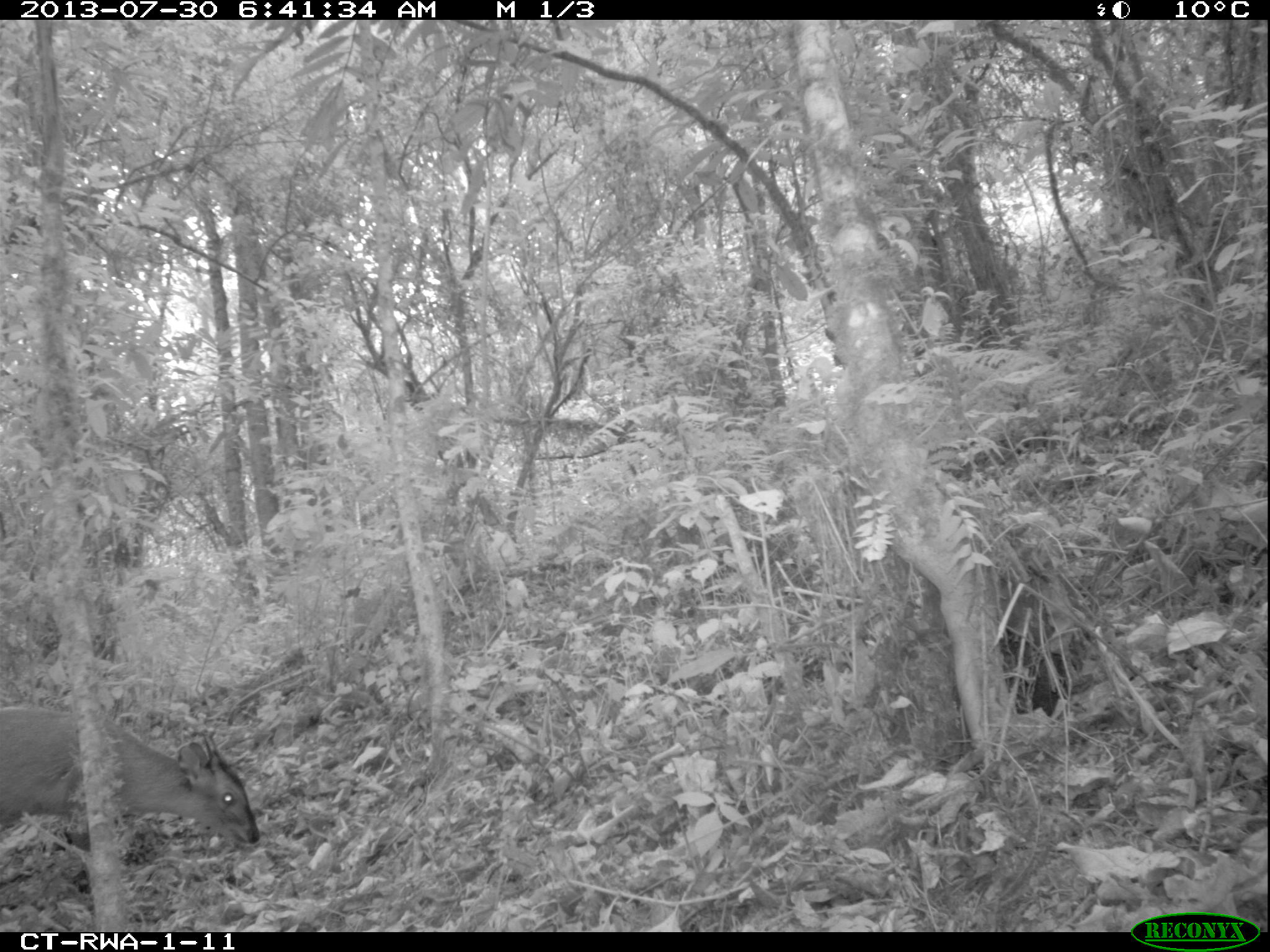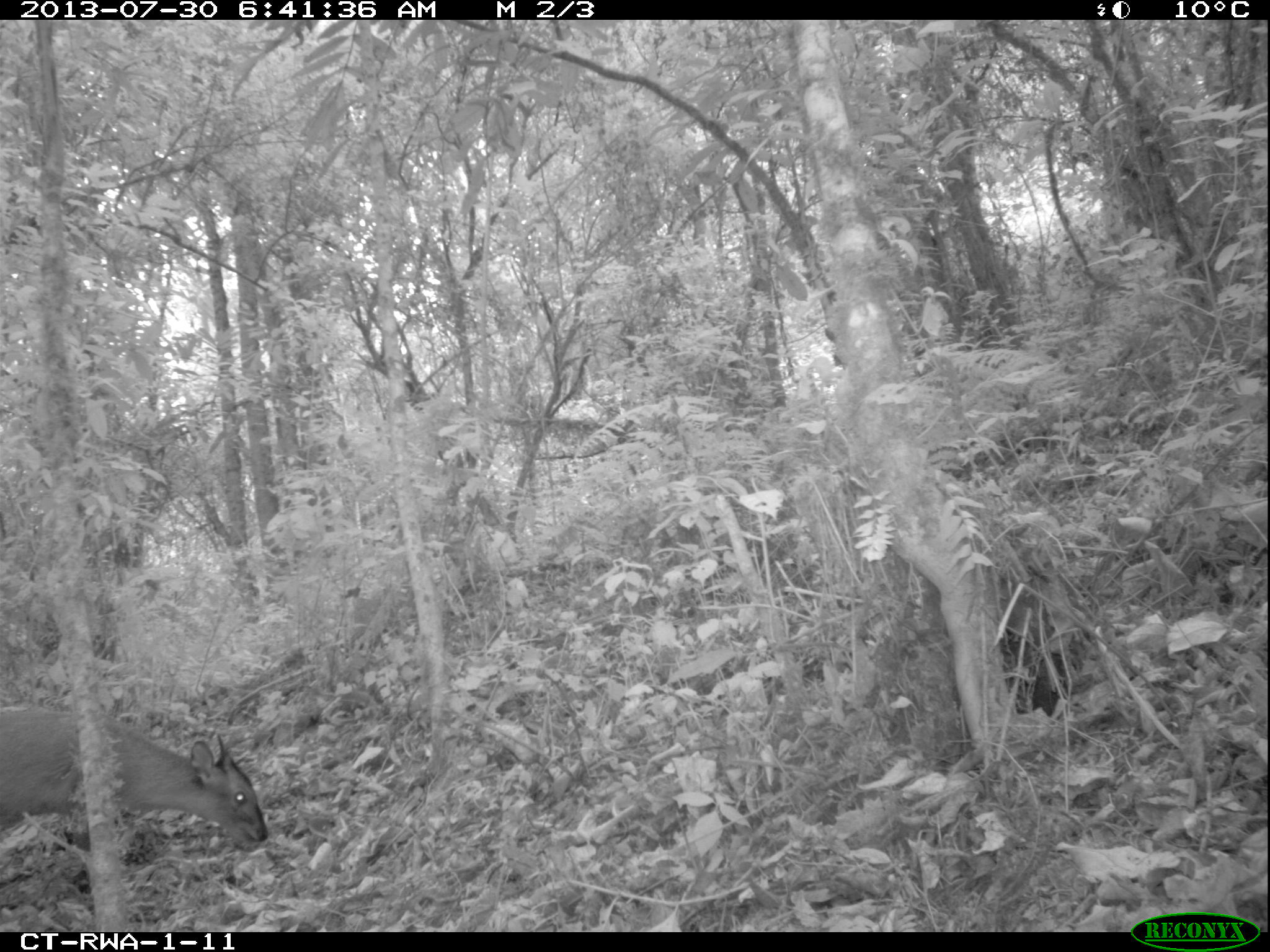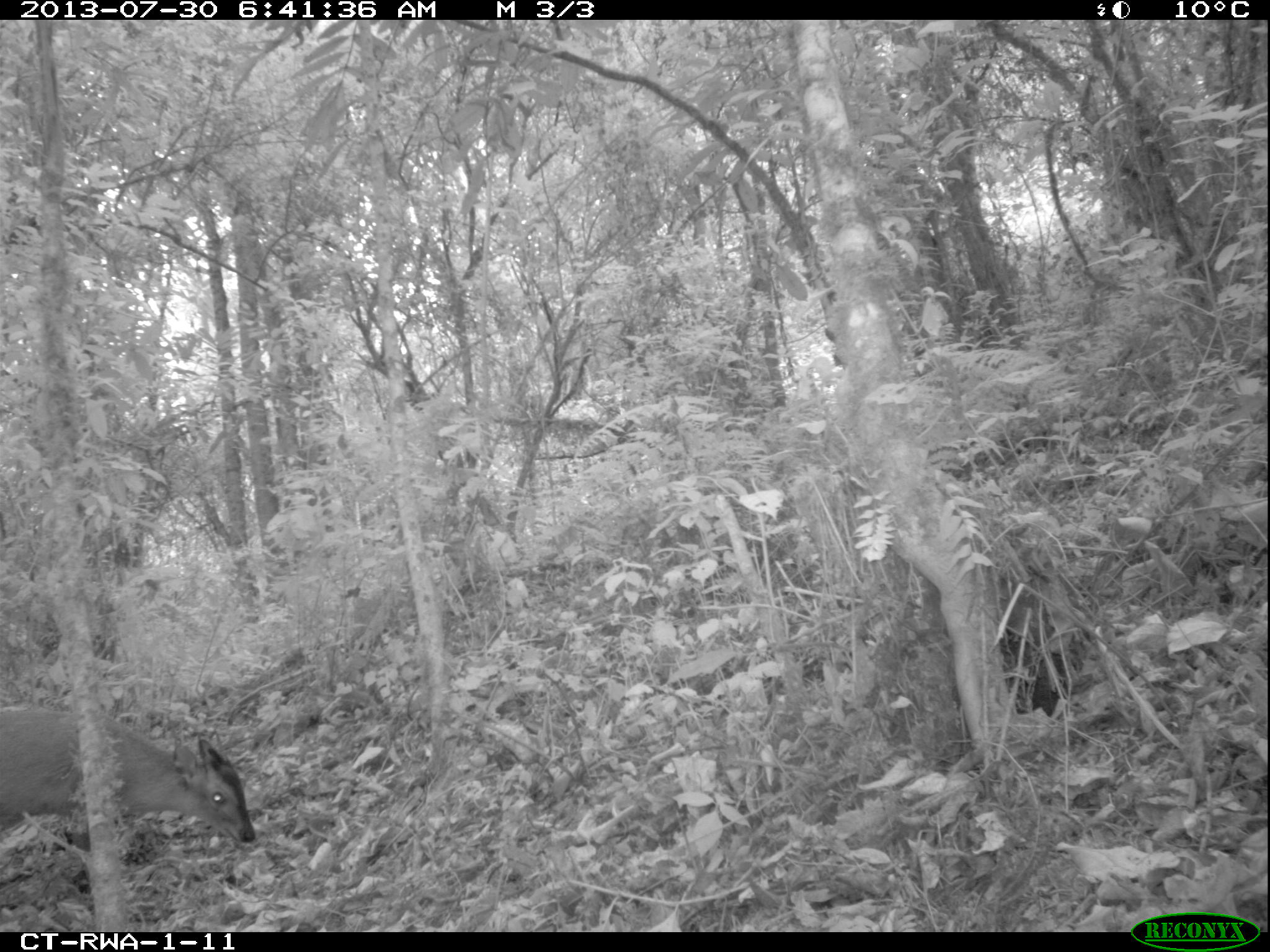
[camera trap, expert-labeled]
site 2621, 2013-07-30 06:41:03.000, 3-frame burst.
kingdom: Animalia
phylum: Chordata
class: Mammalia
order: Artiodactyla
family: Bovidae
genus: Cephalophus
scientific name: Cephalophus nigrifrons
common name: black-fronted duiker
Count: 1.